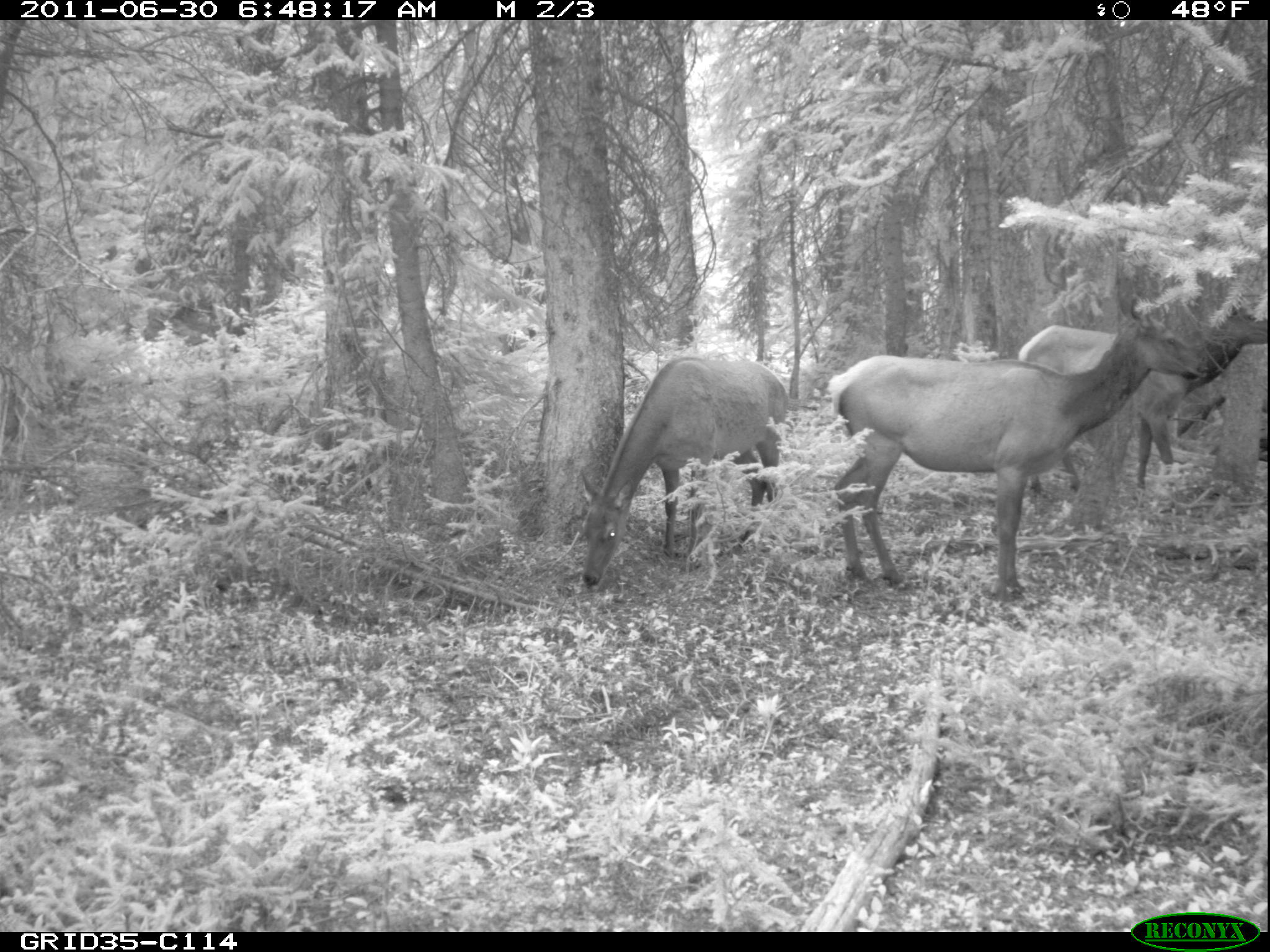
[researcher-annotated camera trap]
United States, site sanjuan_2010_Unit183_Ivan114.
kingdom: Animalia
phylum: Chordata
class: Mammalia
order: Artiodactyla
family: Cervidae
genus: Cervus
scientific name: Cervus elaphus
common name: red deer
Cervus elaphus (red deer).